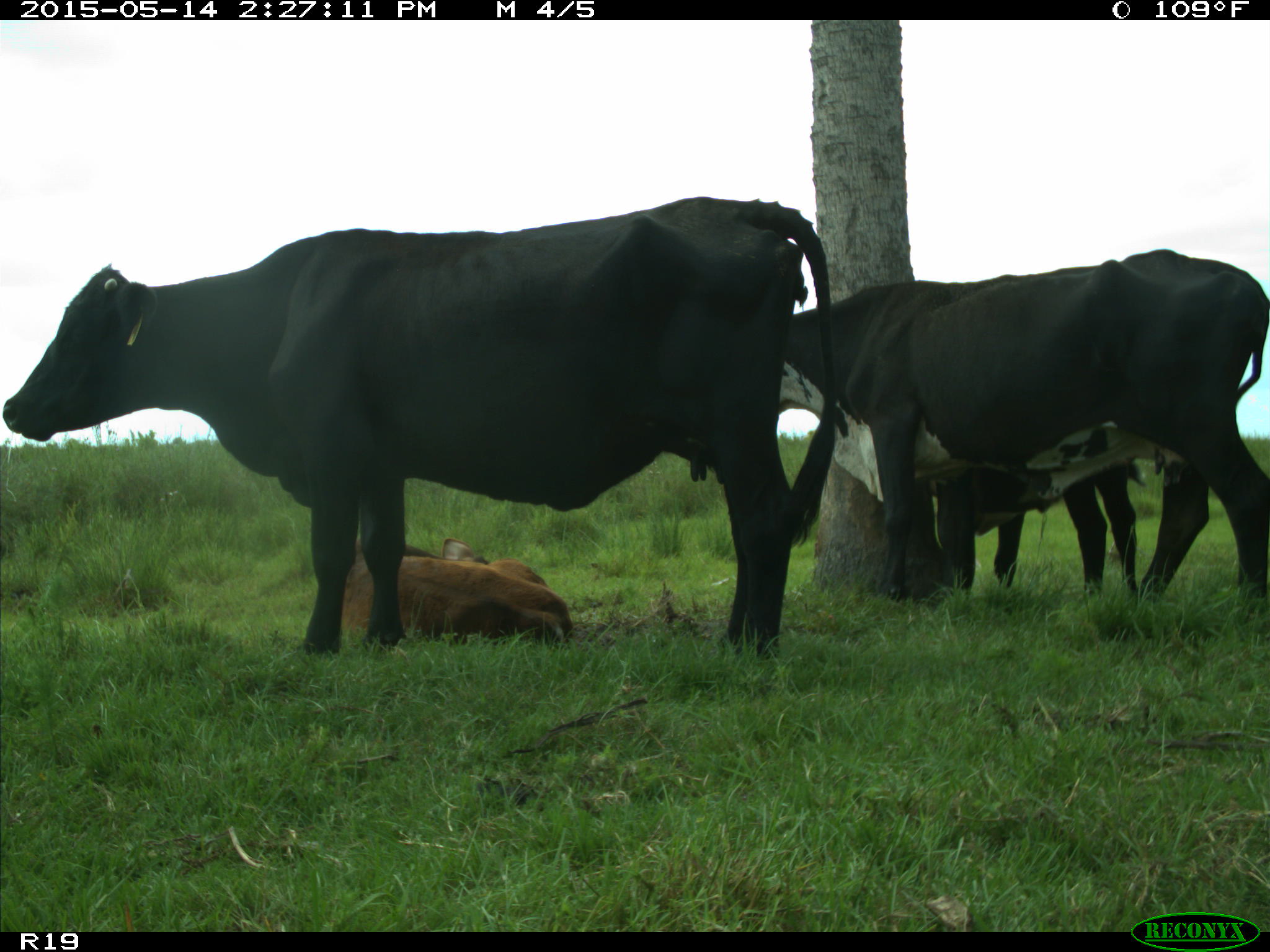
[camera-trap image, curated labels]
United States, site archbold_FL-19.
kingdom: Animalia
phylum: Chordata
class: Mammalia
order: Artiodactyla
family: Bovidae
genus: Bos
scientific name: Bos taurus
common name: domestic cow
Bos taurus (domestic cow).